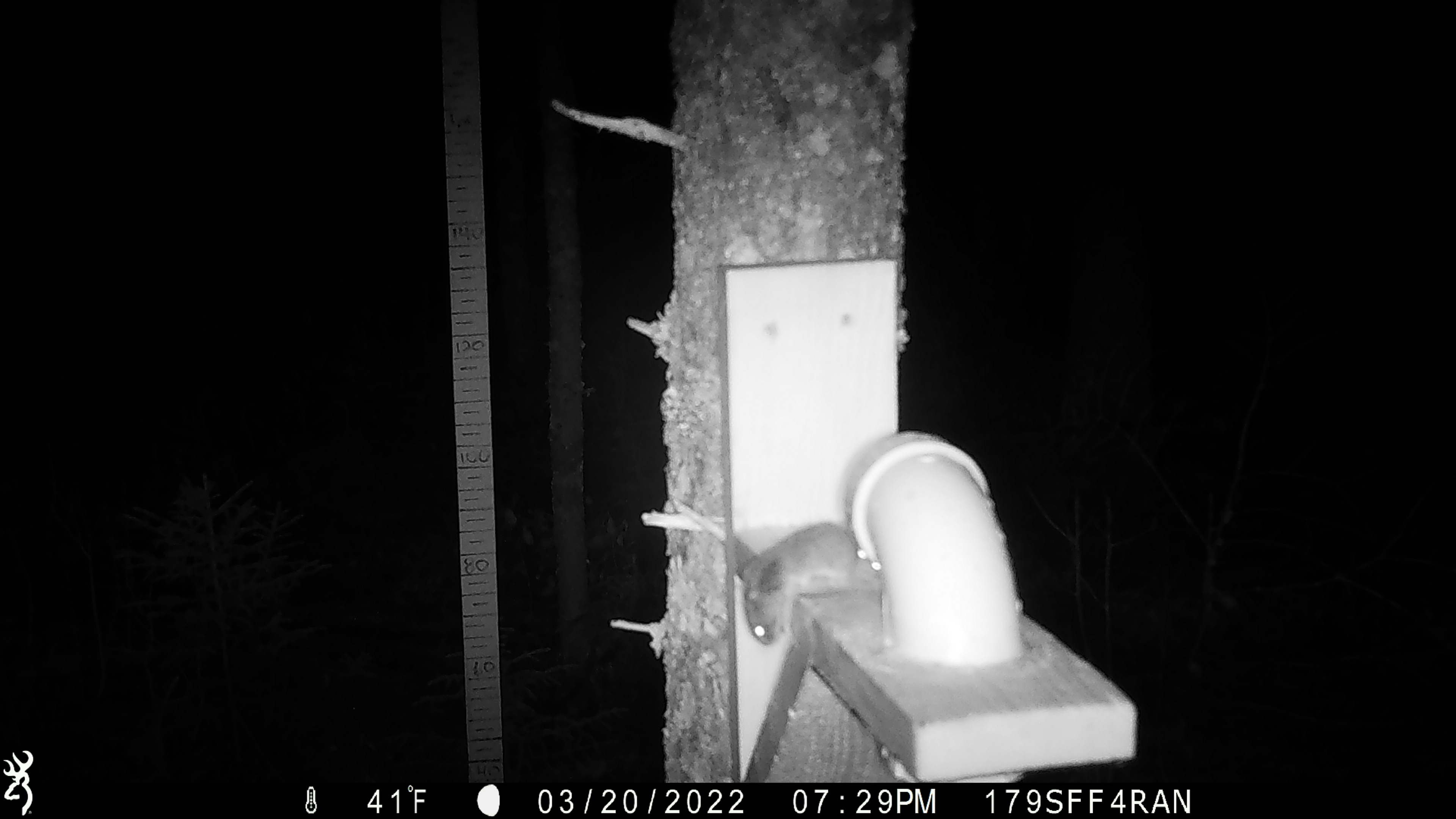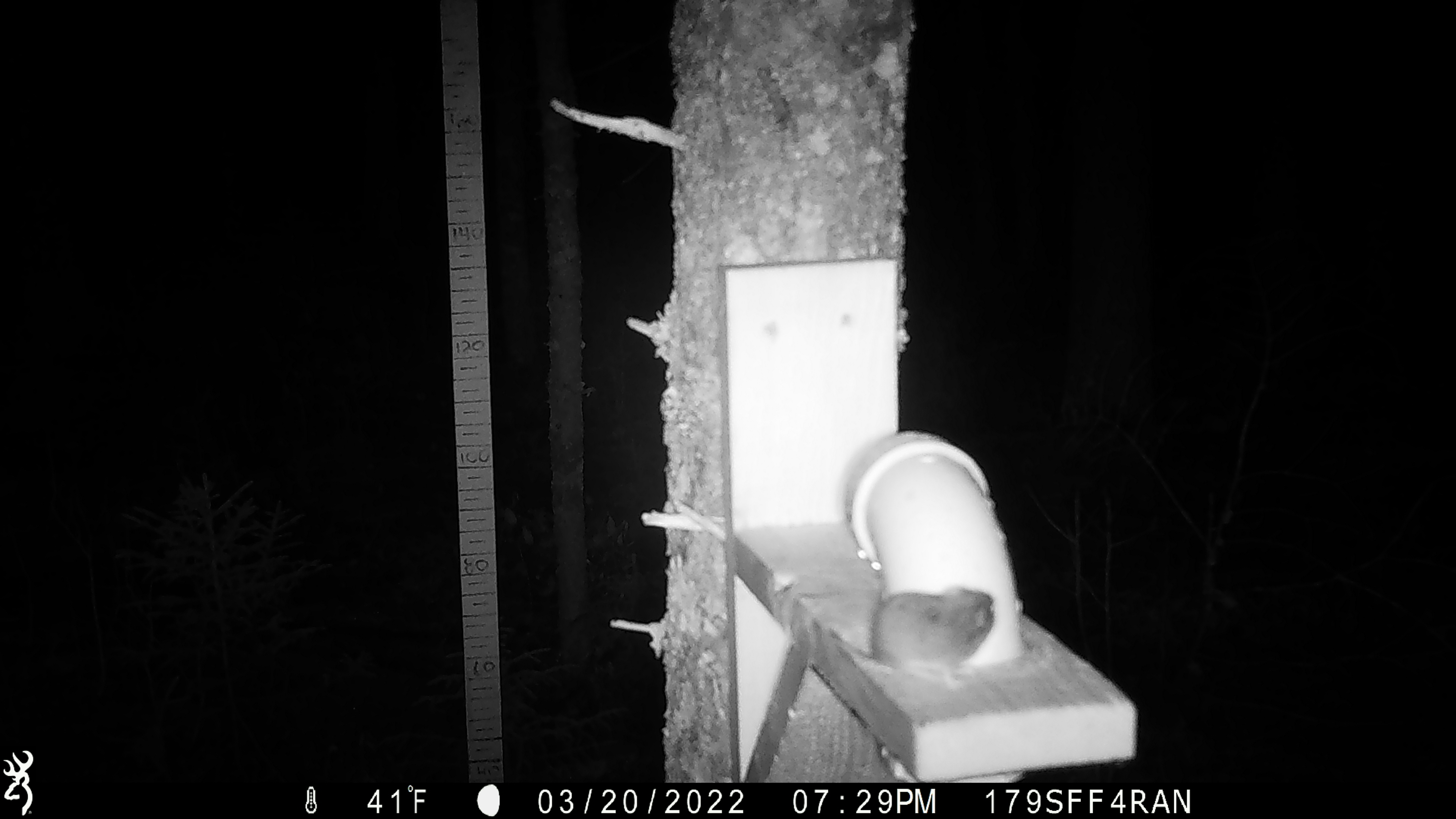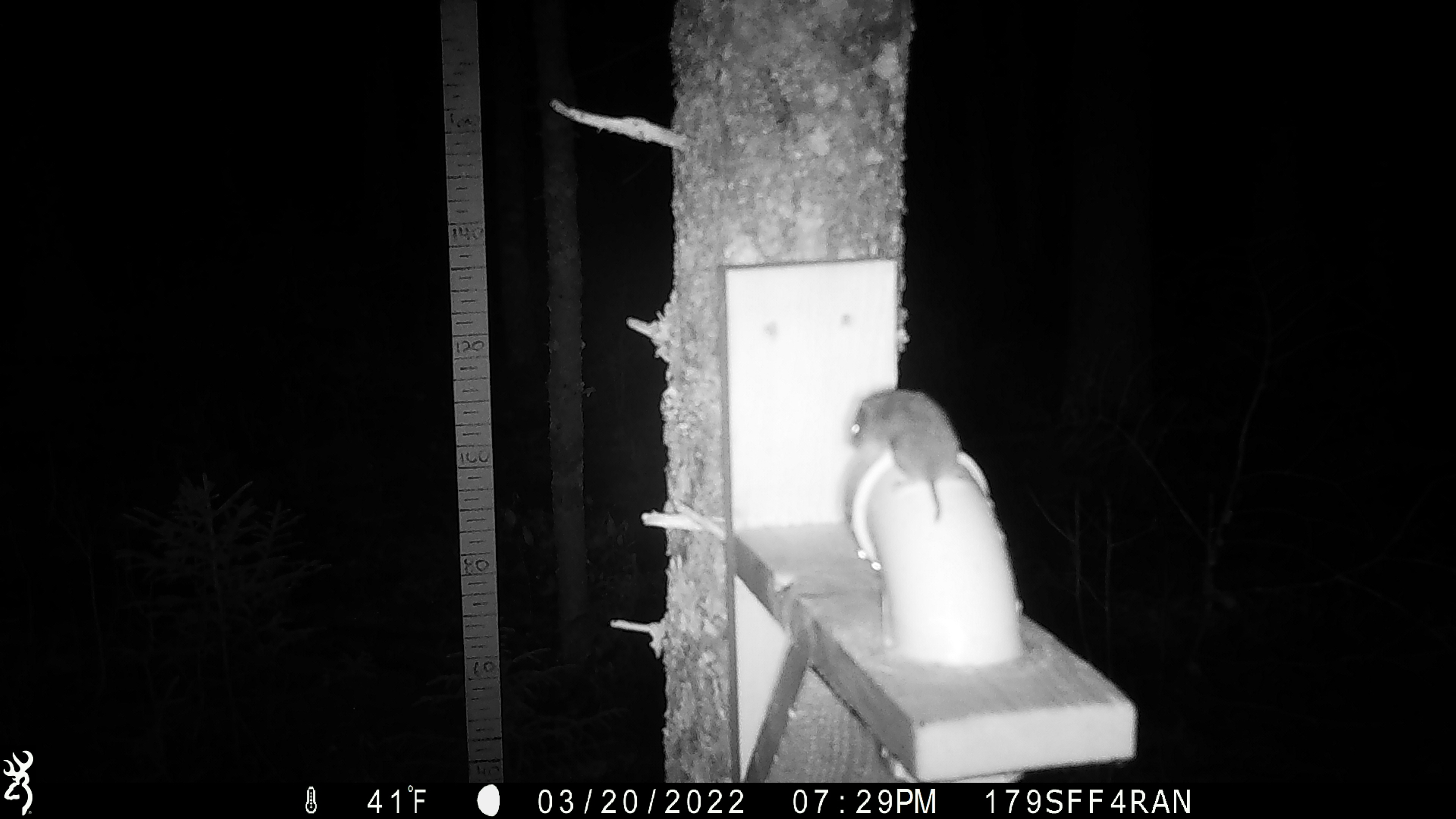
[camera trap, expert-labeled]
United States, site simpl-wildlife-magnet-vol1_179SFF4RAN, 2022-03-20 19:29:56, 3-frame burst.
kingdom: Animalia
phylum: Chordata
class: Mammalia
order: Rodentia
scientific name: Rodentia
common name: mouse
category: mouse sp.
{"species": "mouse sp. (mouse) (Rodentia)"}